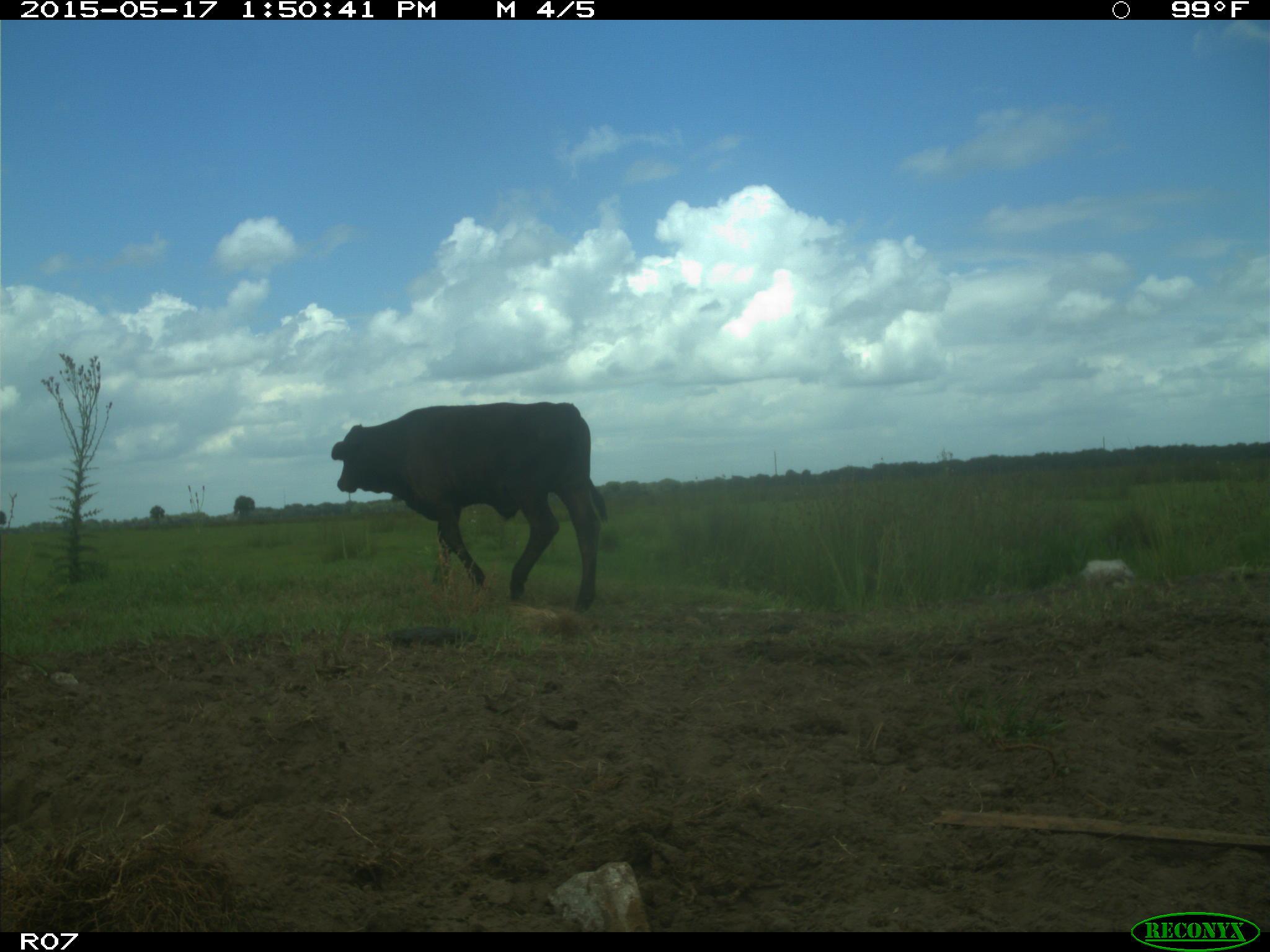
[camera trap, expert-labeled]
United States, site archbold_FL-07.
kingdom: Animalia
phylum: Chordata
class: Mammalia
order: Artiodactyla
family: Bovidae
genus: Bos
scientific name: Bos taurus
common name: domestic cow